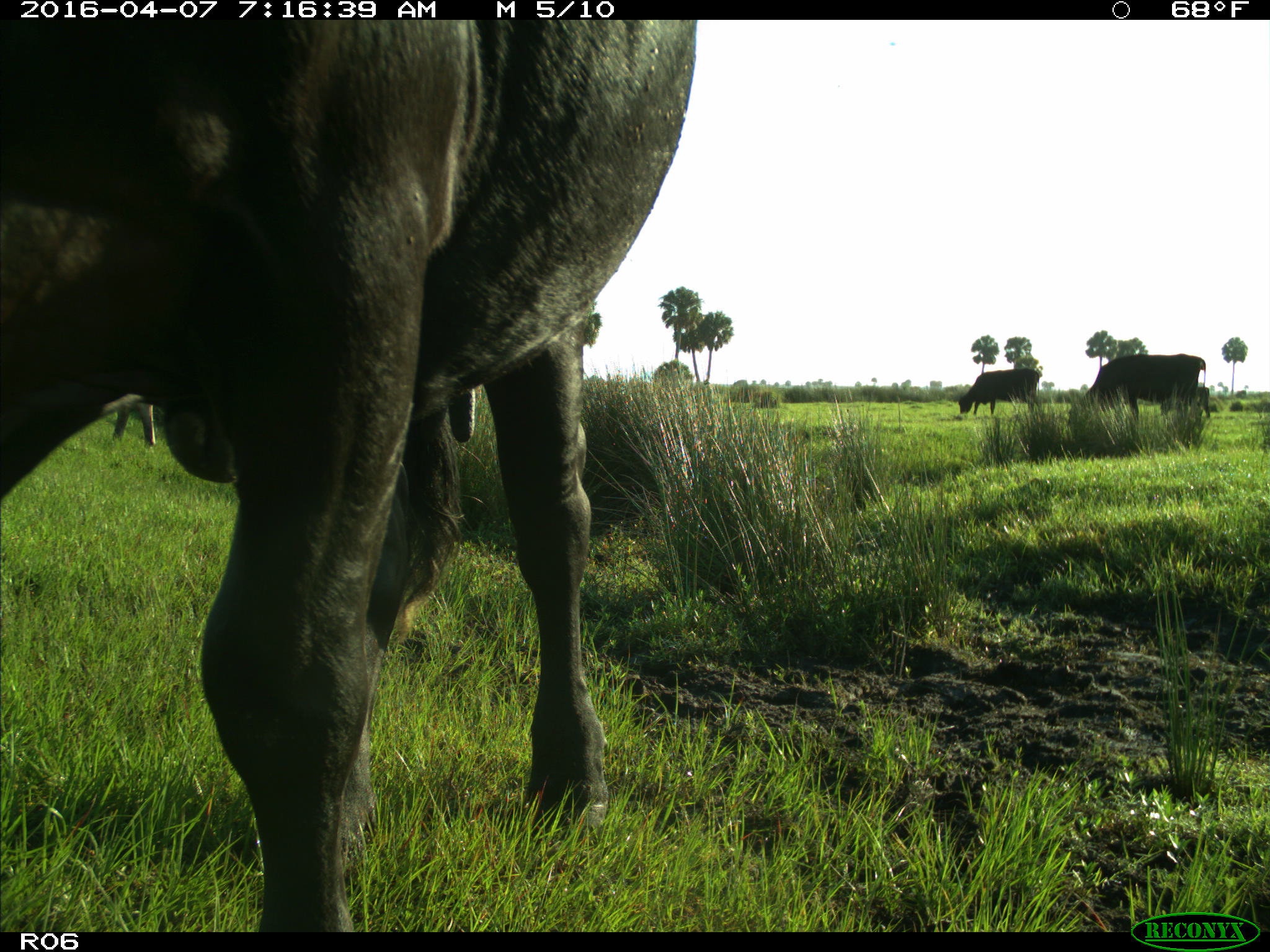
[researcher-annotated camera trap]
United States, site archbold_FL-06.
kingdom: Animalia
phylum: Chordata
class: Mammalia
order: Artiodactyla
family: Bovidae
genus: Bos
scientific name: Bos taurus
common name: domestic cow